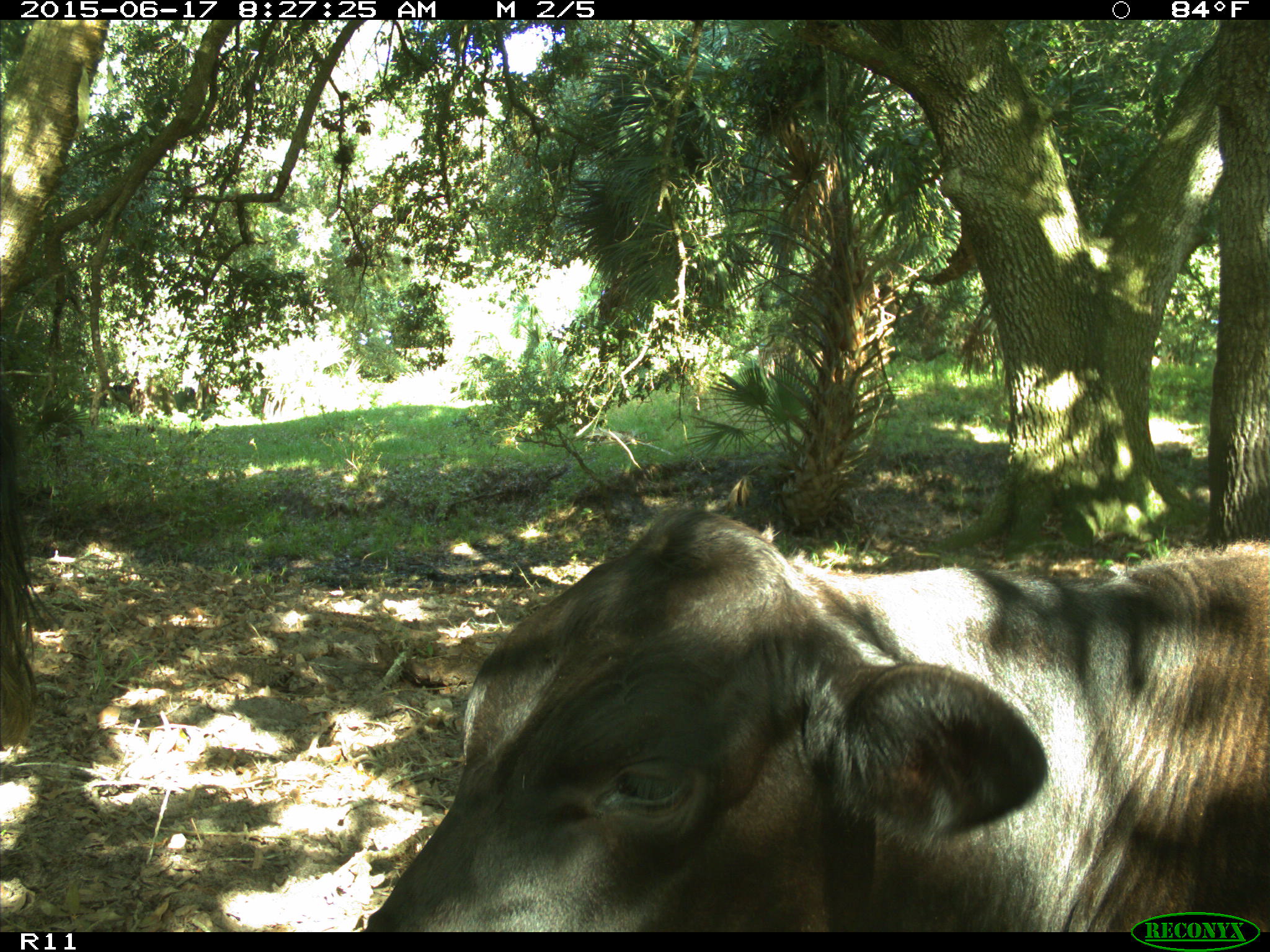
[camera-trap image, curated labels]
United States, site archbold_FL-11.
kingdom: Animalia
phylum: Chordata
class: Mammalia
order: Artiodactyla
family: Bovidae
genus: Bos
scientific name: Bos taurus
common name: domestic cow